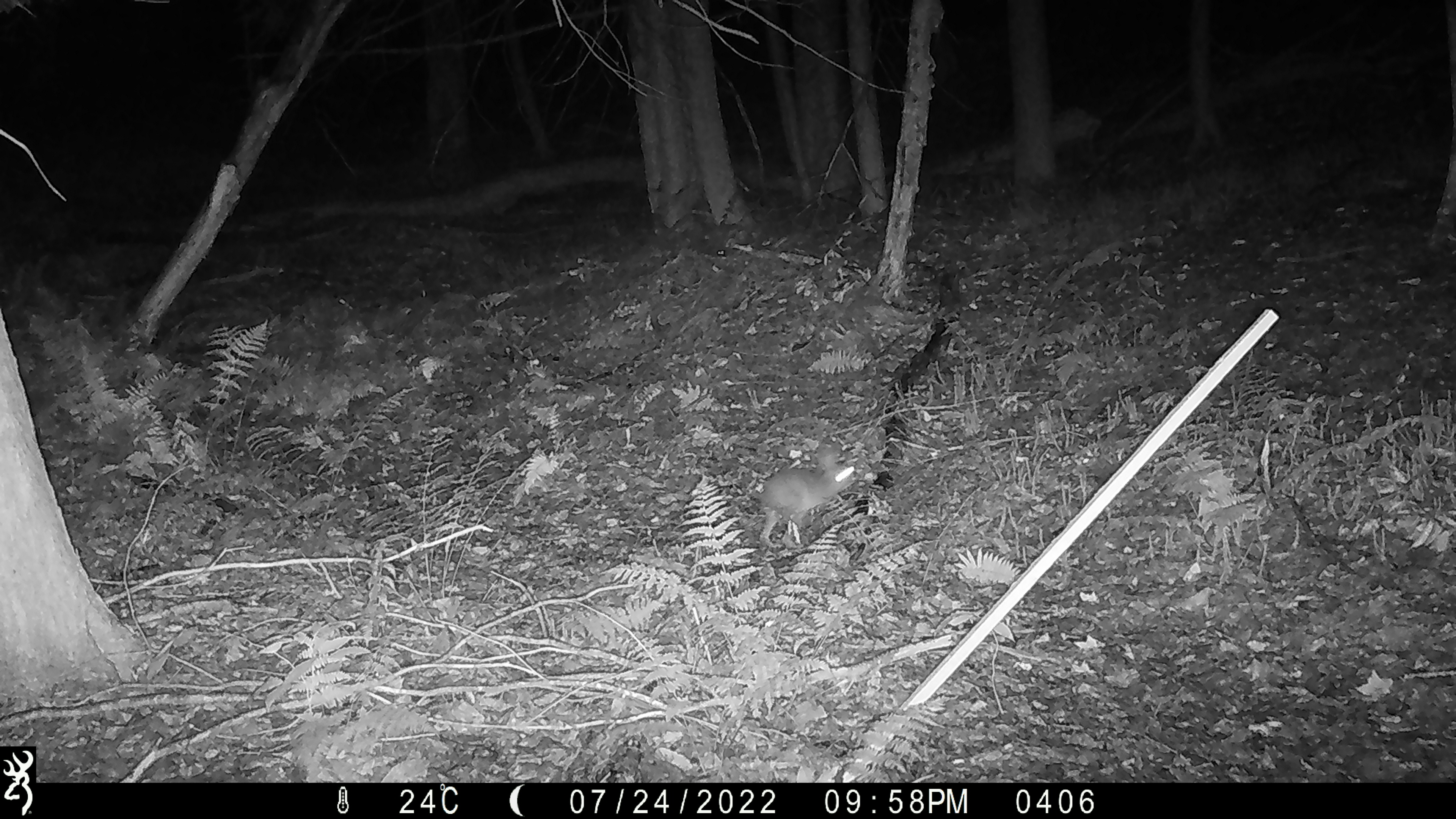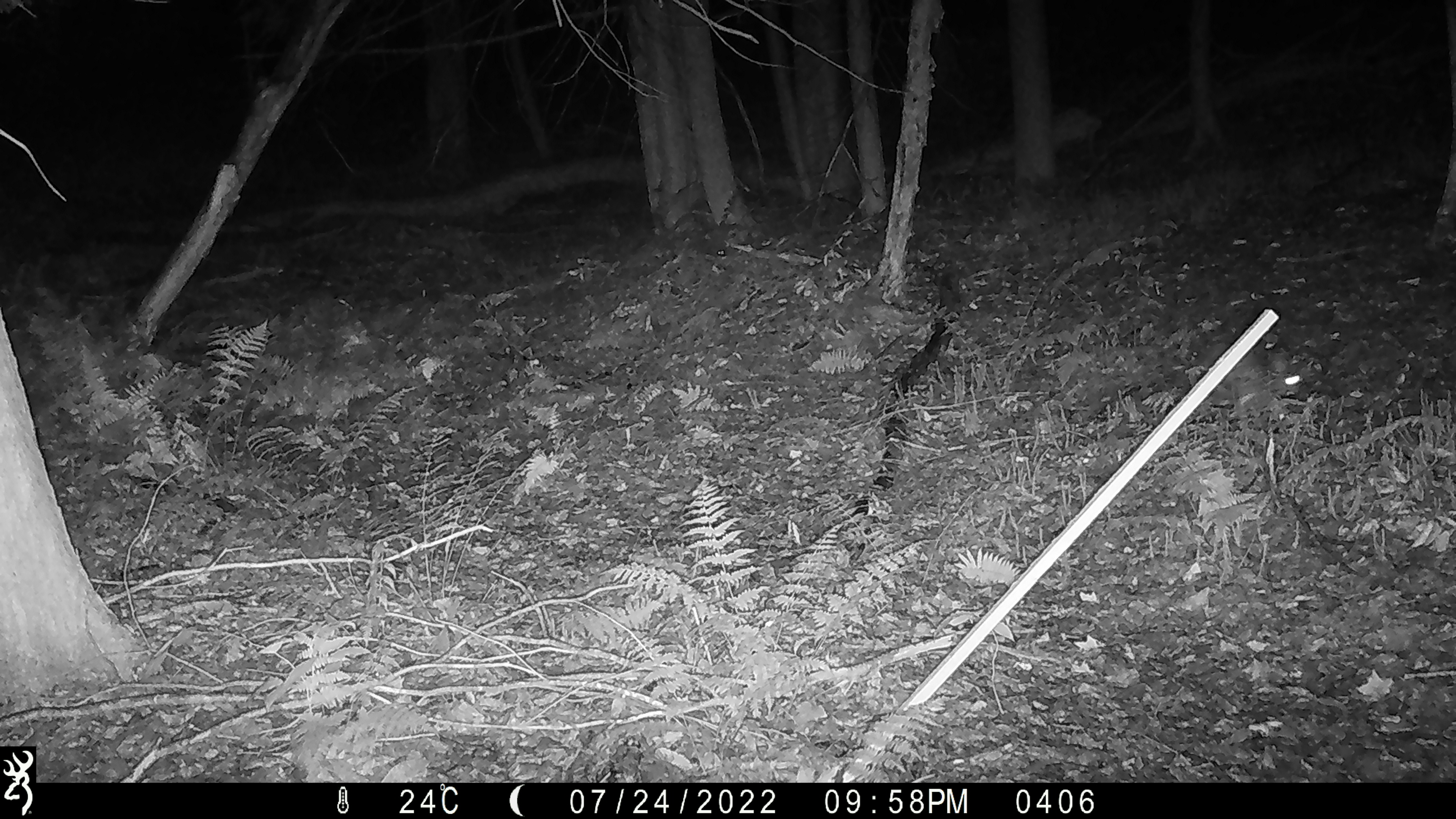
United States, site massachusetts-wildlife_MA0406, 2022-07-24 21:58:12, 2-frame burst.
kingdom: Animalia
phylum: Chordata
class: Mammalia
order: Lagomorpha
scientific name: Lagomorpha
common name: rabbit or hare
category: rabbit or hare sp.